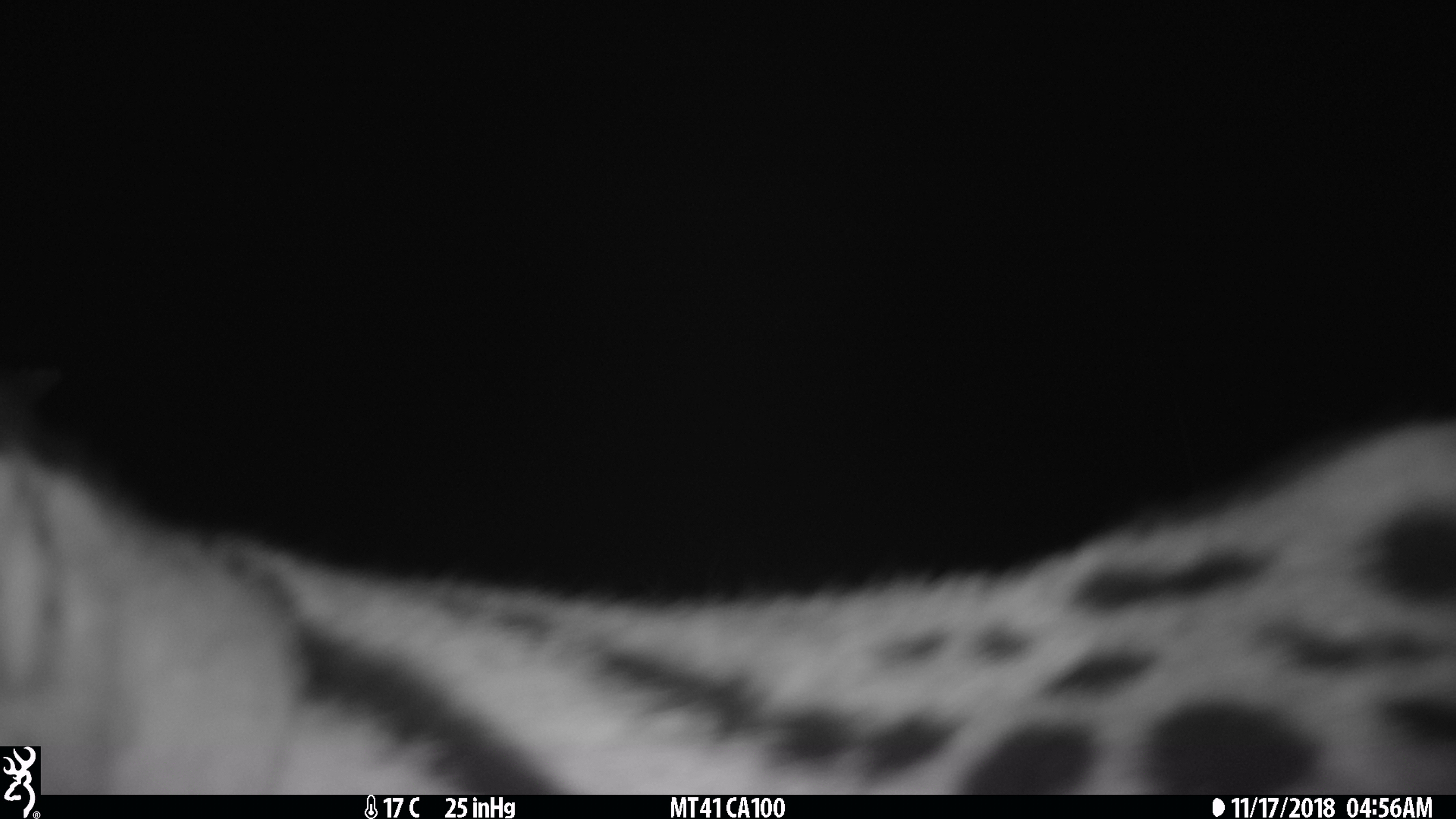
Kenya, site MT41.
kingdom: Animalia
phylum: Chordata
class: Mammalia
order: Carnivora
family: Felidae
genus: Leptailurus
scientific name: Leptailurus serval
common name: serval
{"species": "serval (Leptailurus serval)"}